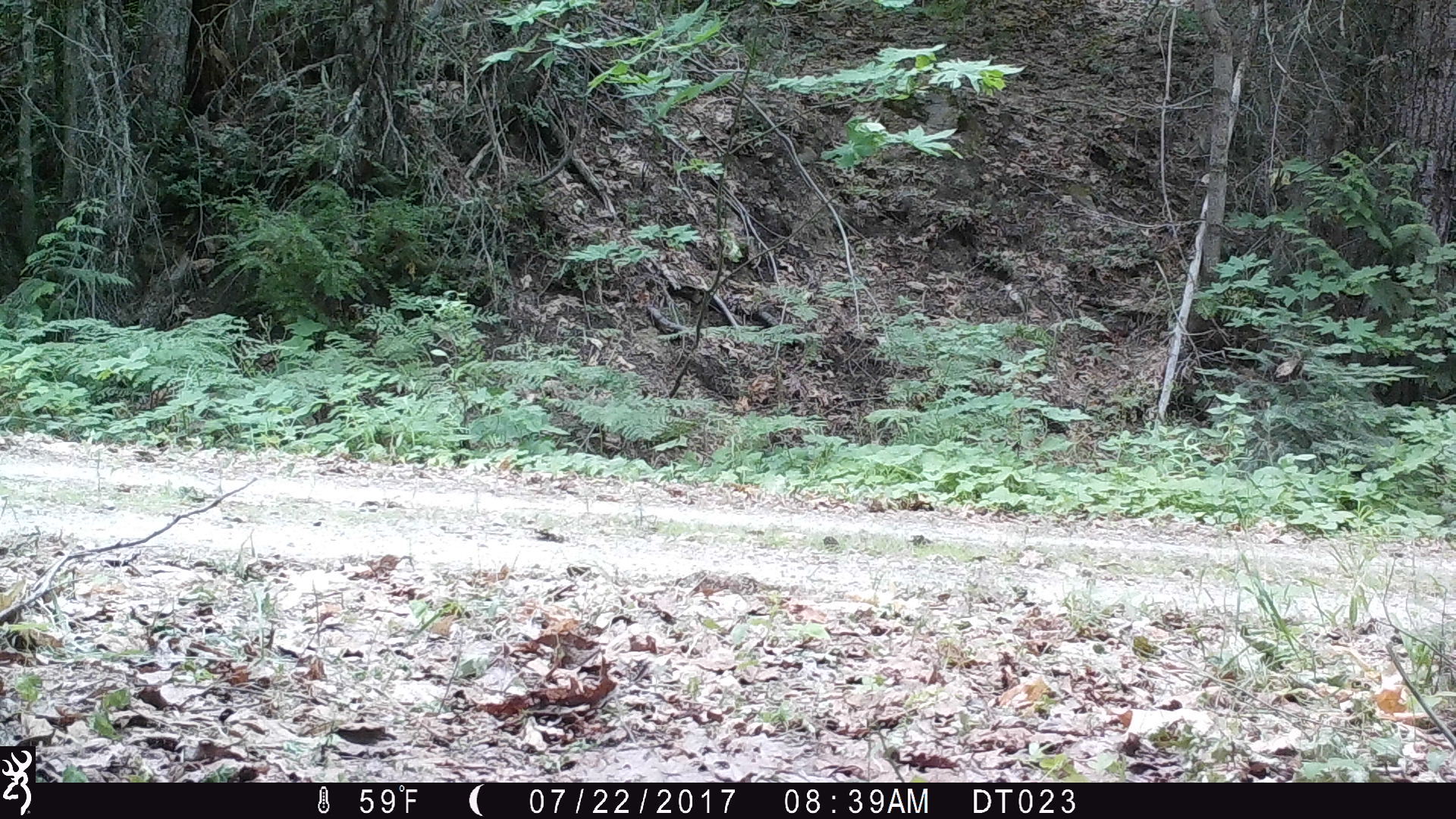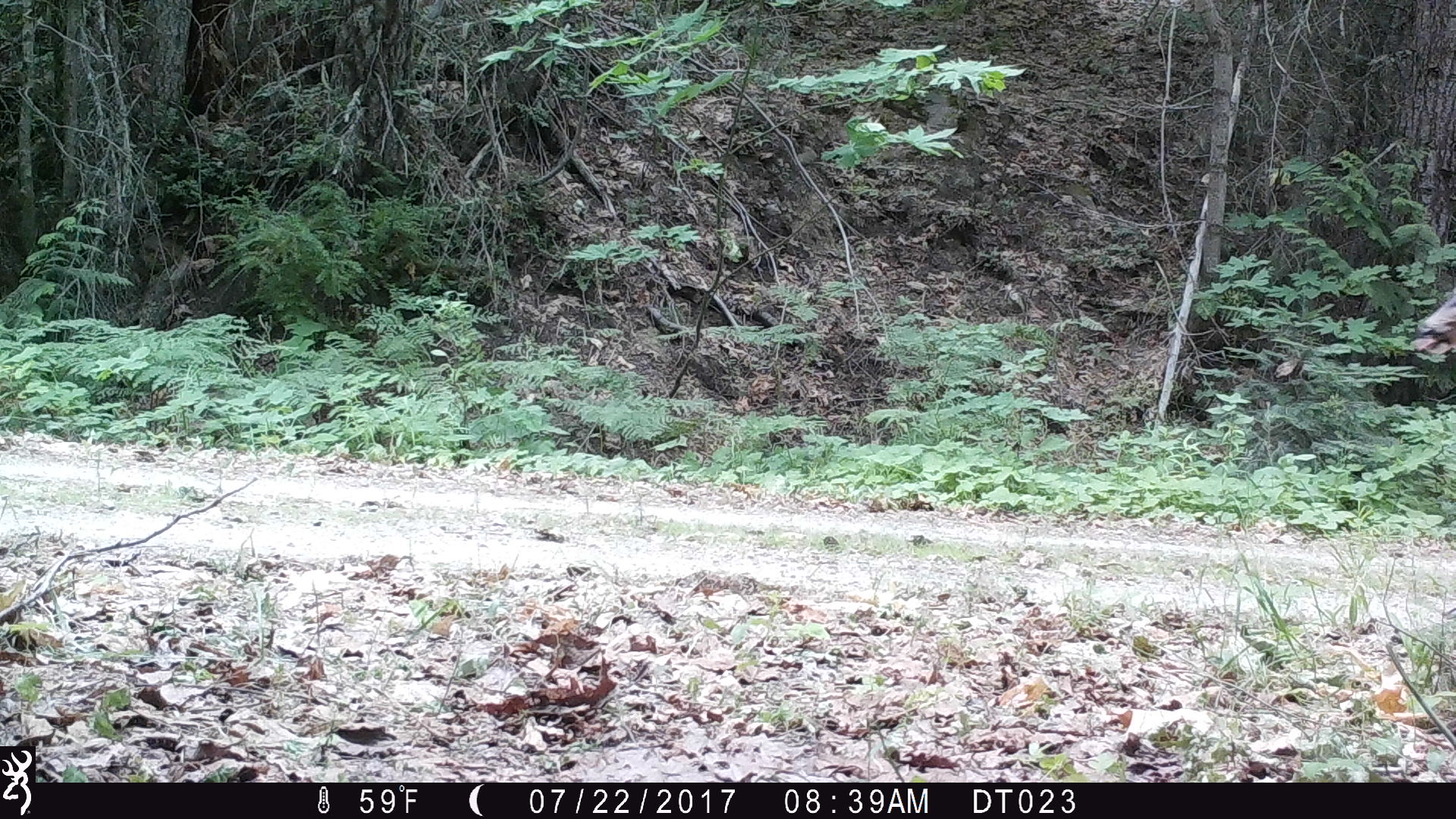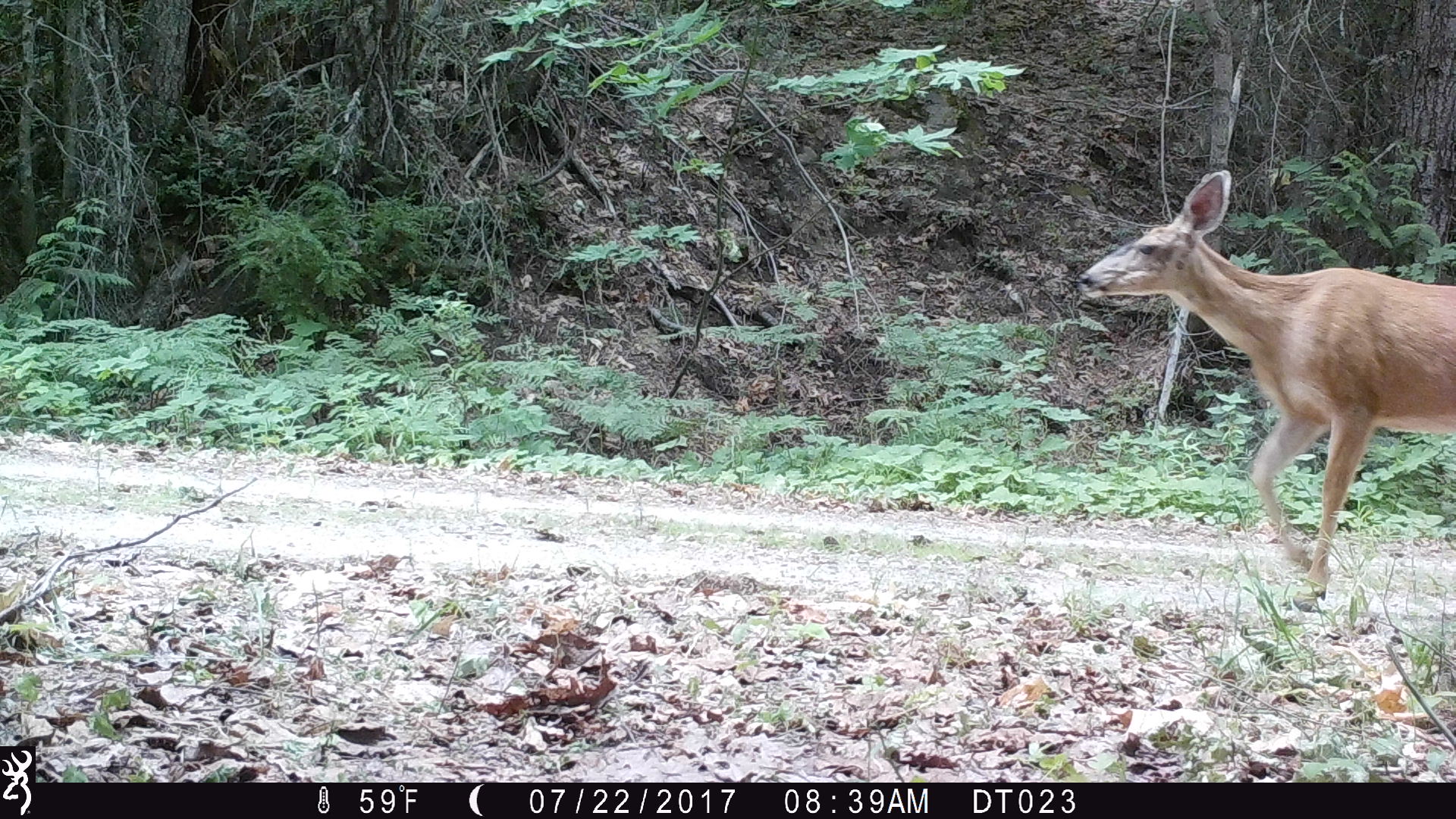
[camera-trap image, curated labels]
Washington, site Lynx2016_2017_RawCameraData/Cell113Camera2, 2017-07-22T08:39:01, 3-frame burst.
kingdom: Animalia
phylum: Chordata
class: Mammalia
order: Artiodactyla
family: Cervidae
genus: Odocoileus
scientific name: Odocoileus hemionus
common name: mule deer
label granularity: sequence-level